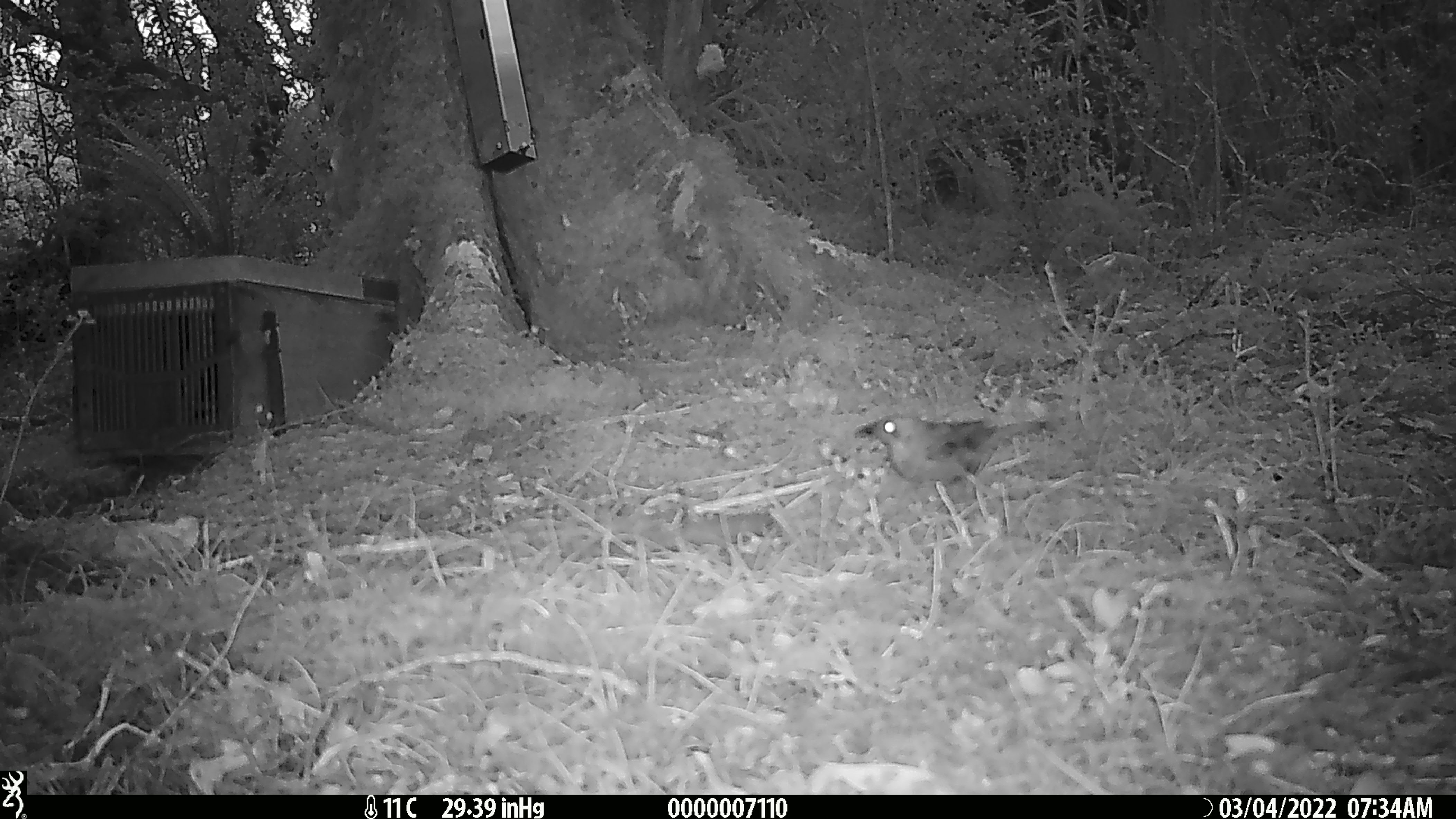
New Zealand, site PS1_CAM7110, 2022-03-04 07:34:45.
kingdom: Animalia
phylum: Chordata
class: Aves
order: Passeriformes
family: Meliphagidae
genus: Anthornis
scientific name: Anthornis melanura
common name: new zealand bellbird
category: bellbird